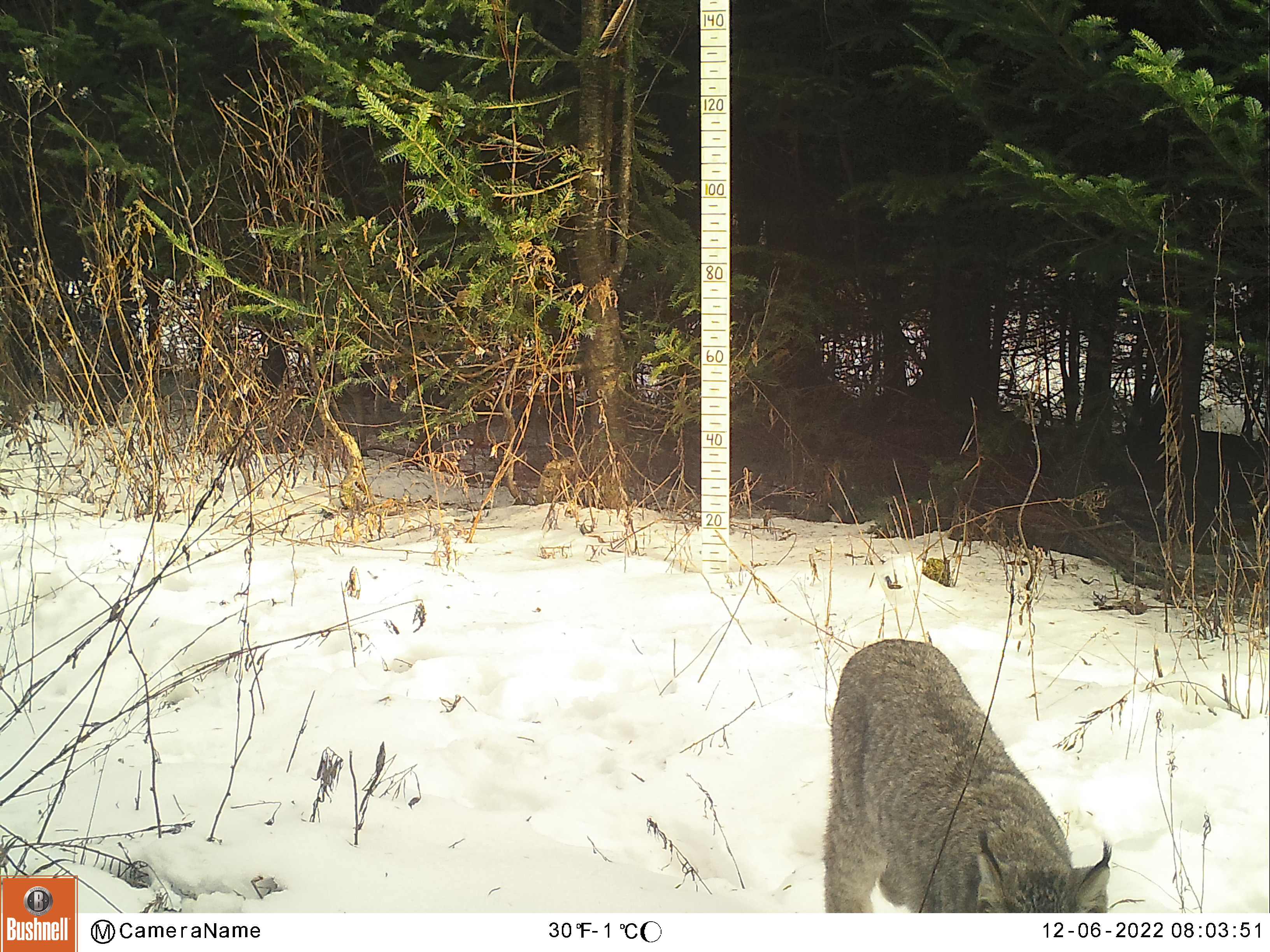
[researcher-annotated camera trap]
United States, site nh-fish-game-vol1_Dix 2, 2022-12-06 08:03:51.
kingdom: Animalia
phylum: Chordata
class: Mammalia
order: Carnivora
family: Felidae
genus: Lynx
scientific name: Lynx canadensis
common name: canada lynx